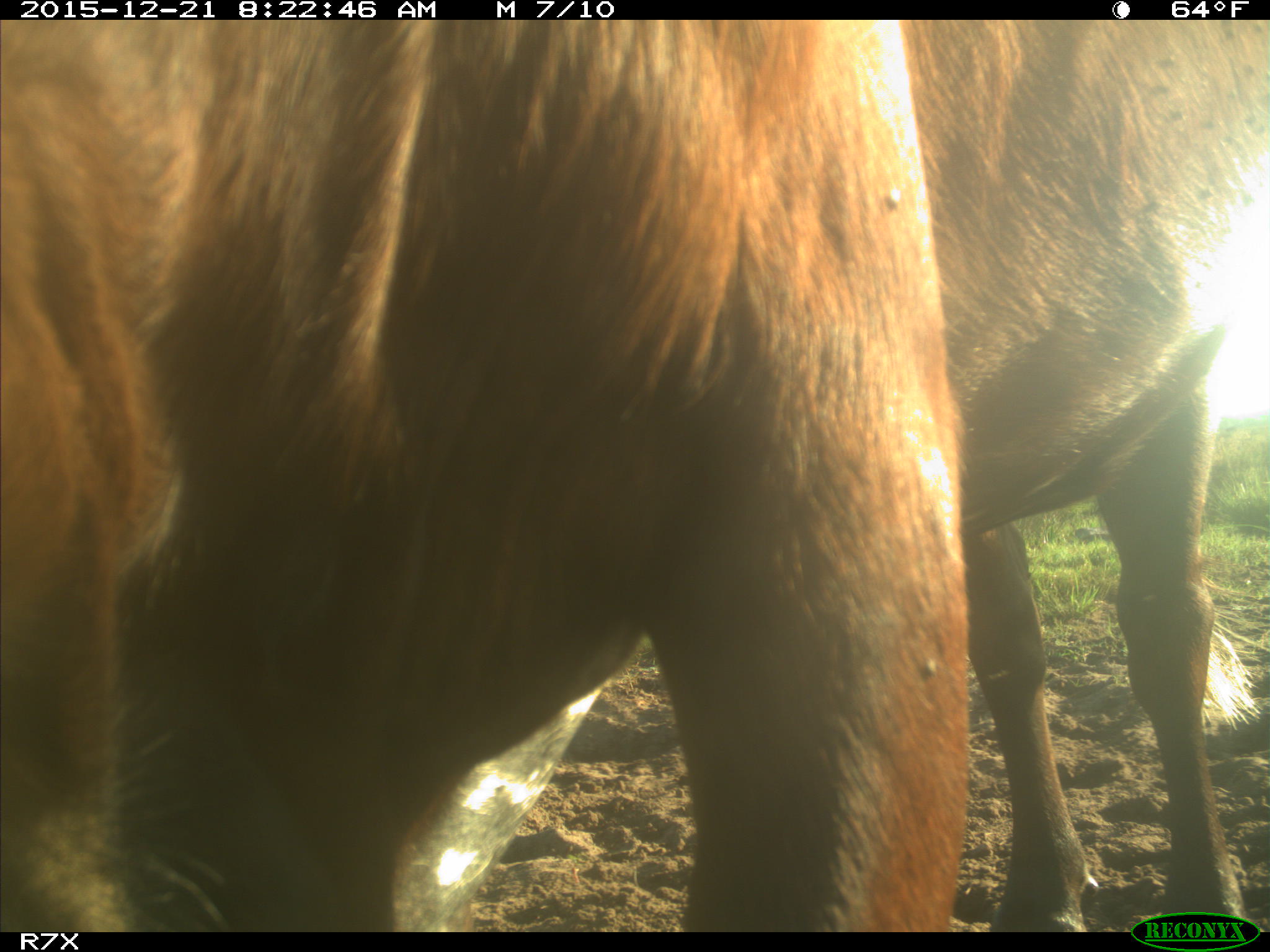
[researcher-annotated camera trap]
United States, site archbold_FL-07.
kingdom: Animalia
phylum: Chordata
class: Mammalia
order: Artiodactyla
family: Bovidae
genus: Bos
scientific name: Bos taurus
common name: domestic cow